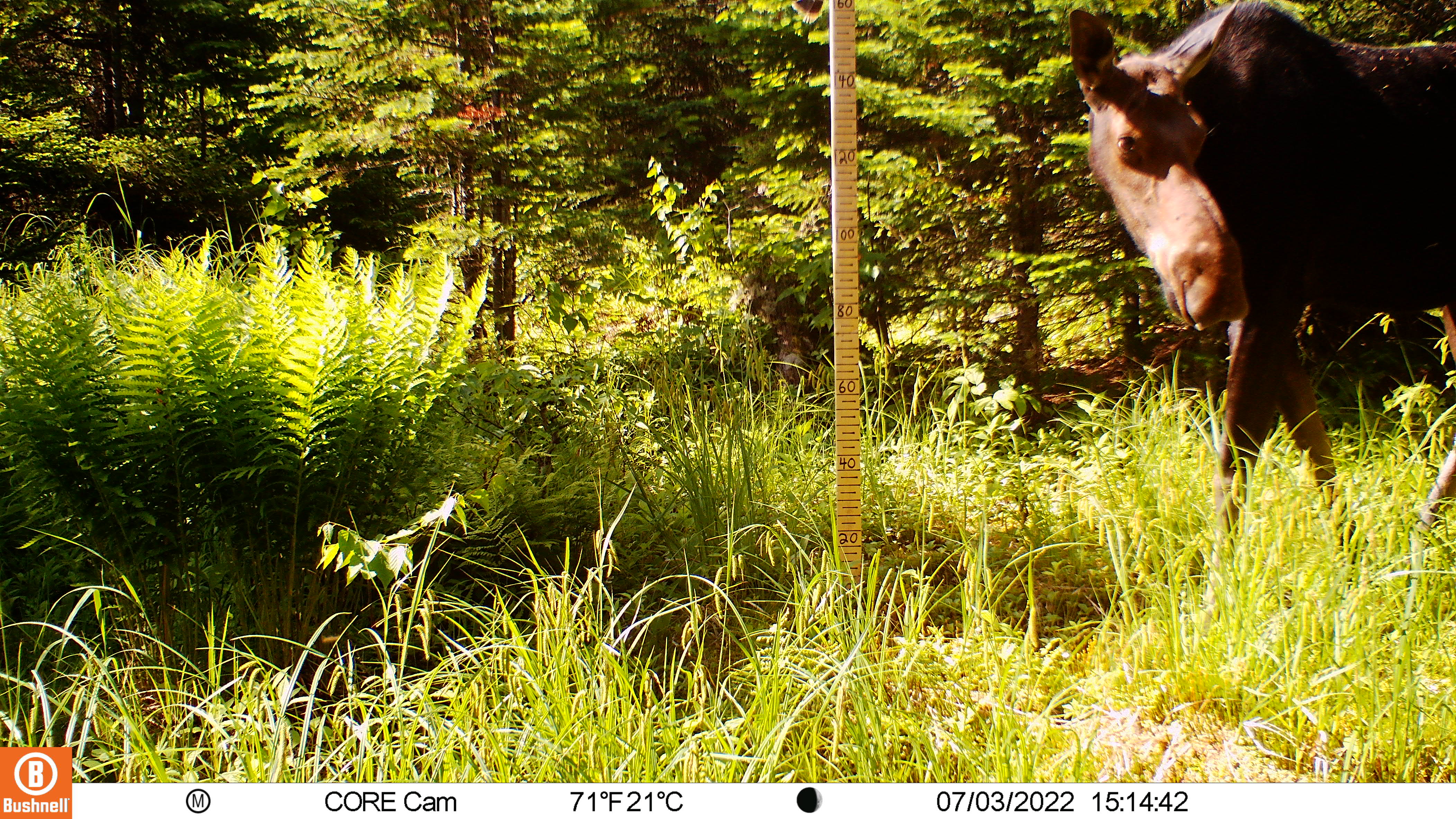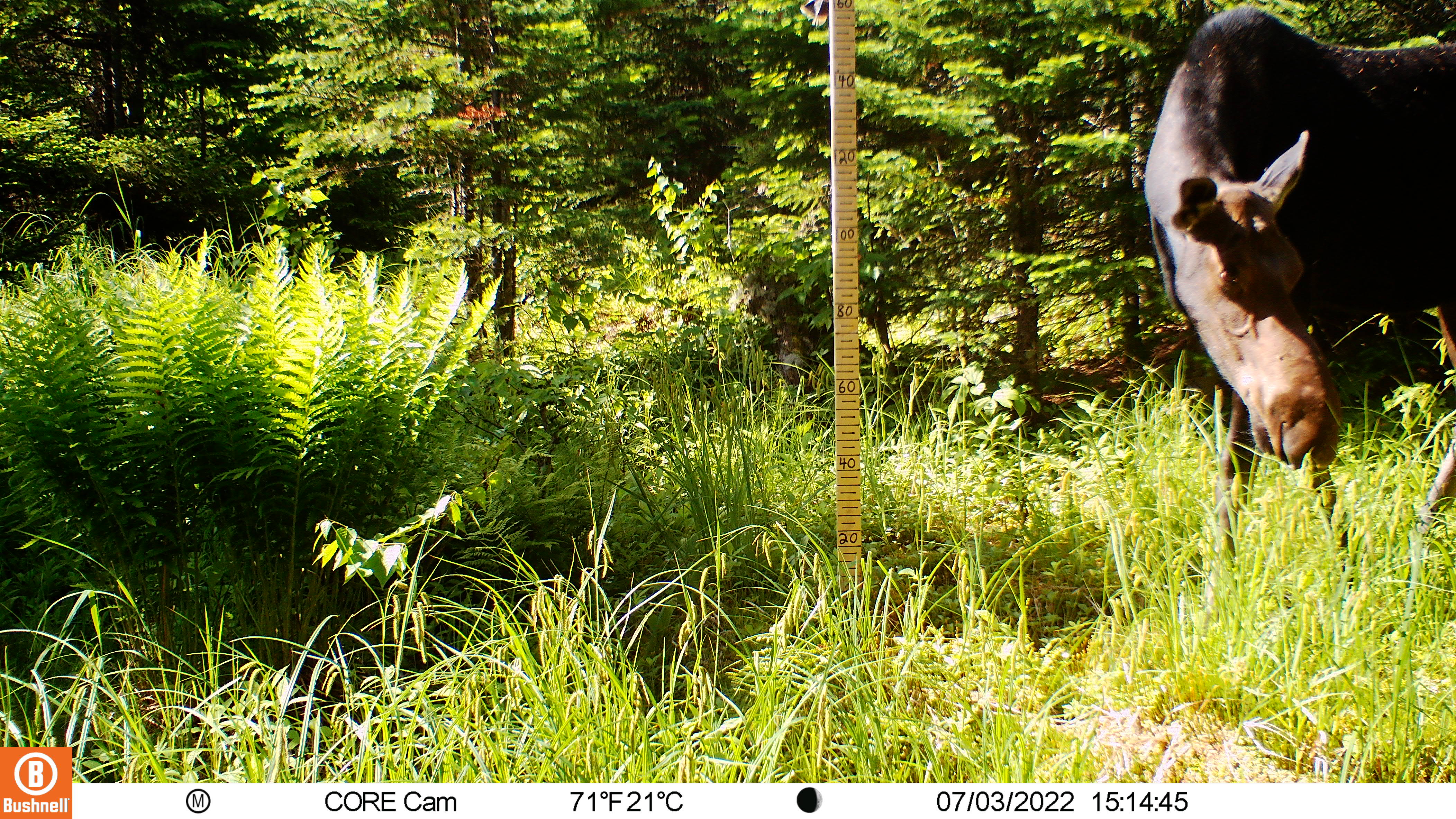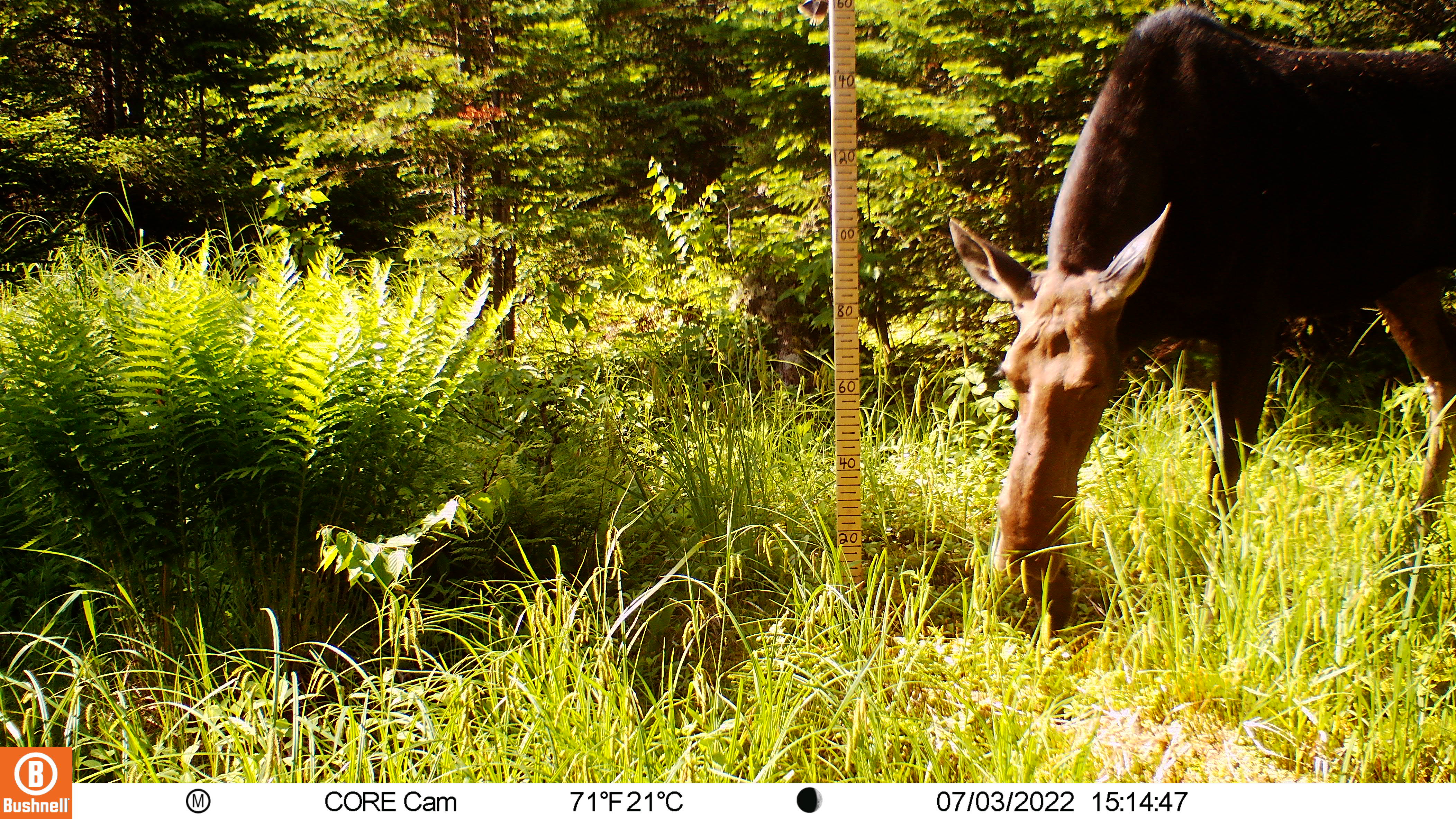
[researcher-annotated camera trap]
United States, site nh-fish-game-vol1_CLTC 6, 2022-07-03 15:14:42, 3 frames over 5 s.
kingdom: Animalia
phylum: Chordata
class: Mammalia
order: Artiodactyla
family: Cervidae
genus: Alces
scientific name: Alces alces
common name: moose